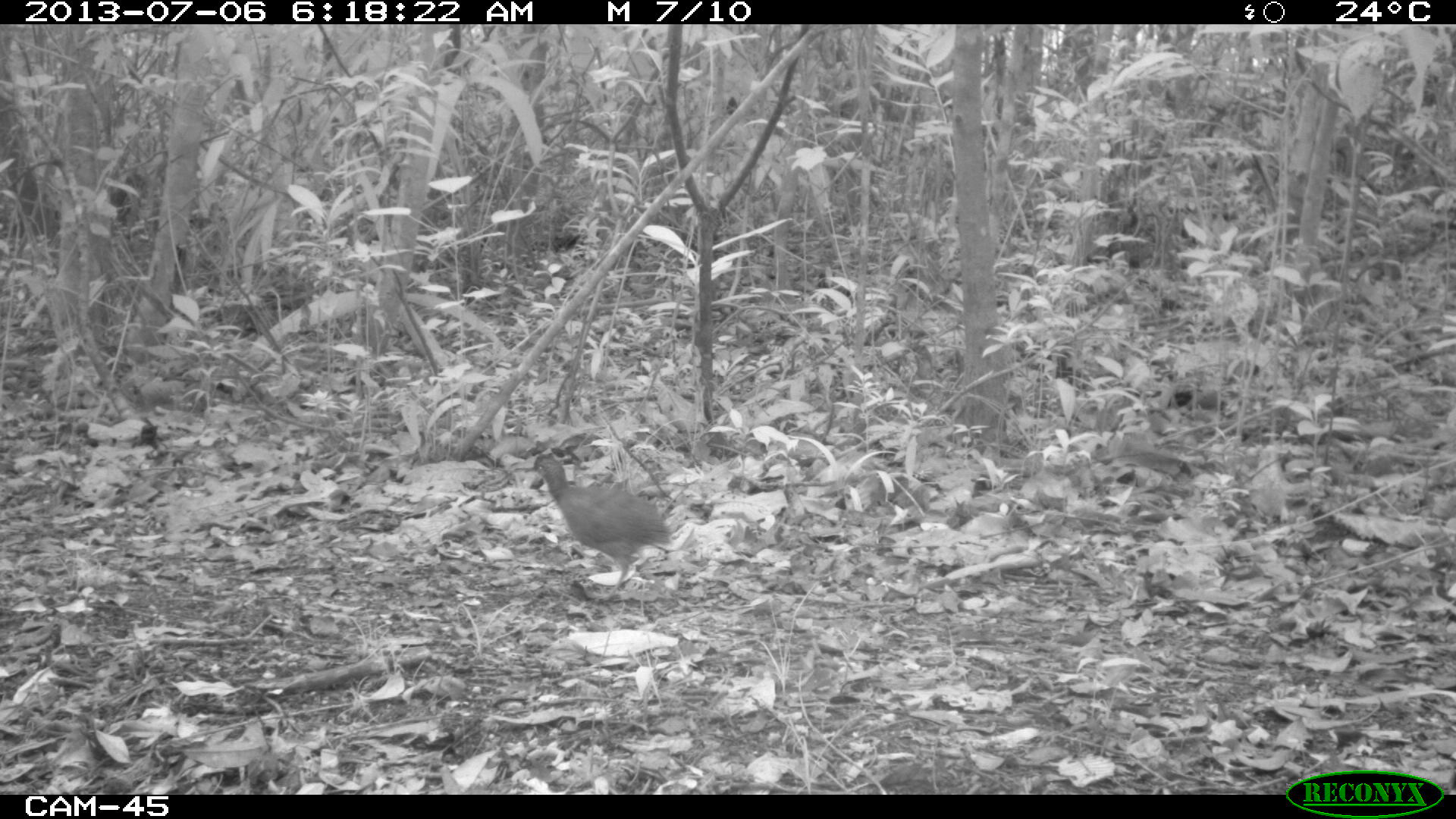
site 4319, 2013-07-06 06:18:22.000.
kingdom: Animalia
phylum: Chordata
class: Aves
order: Tinamiformes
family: Tinamidae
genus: Tinamus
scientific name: Tinamus major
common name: great tinamou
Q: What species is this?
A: Tinamus major (great tinamou).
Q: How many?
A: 2.